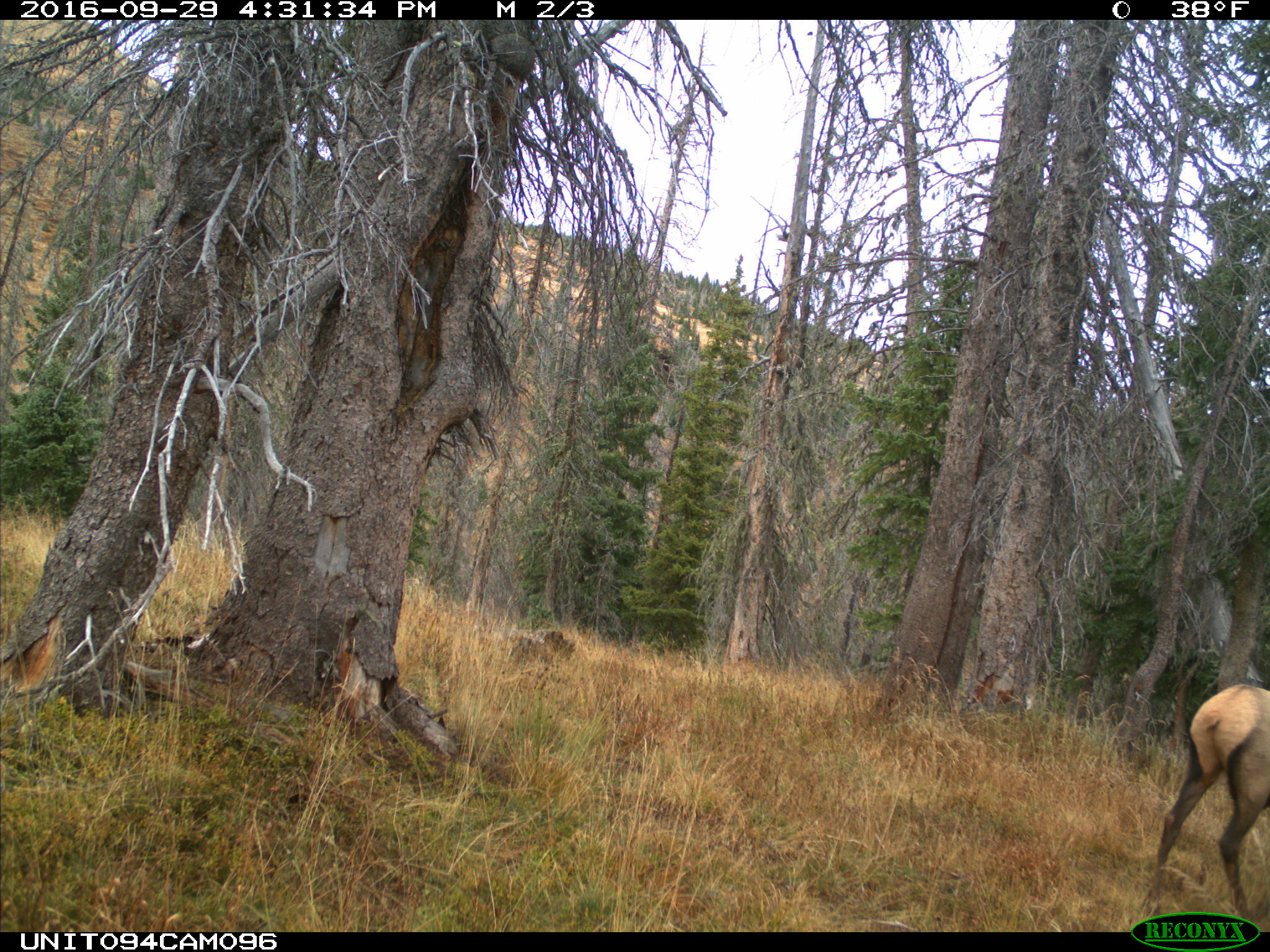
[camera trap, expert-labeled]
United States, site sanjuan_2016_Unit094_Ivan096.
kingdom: Animalia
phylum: Chordata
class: Mammalia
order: Artiodactyla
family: Cervidae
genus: Cervus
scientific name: Cervus elaphus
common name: red deer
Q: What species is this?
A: Cervus elaphus (red deer).